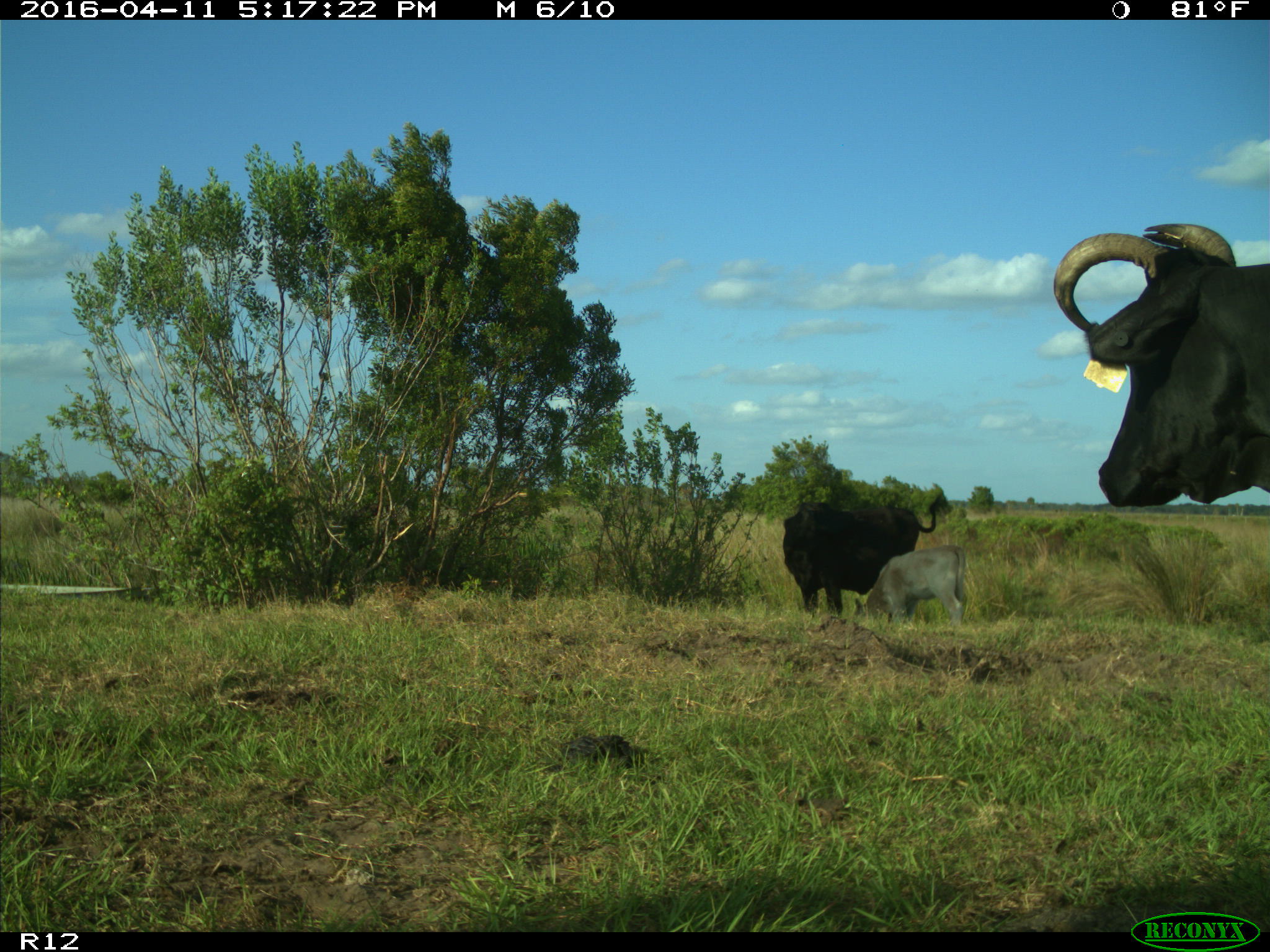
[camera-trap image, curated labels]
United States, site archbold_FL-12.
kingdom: Animalia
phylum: Chordata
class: Mammalia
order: Artiodactyla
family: Bovidae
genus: Bos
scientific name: Bos taurus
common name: domestic cow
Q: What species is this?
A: Bos taurus (domestic cow).